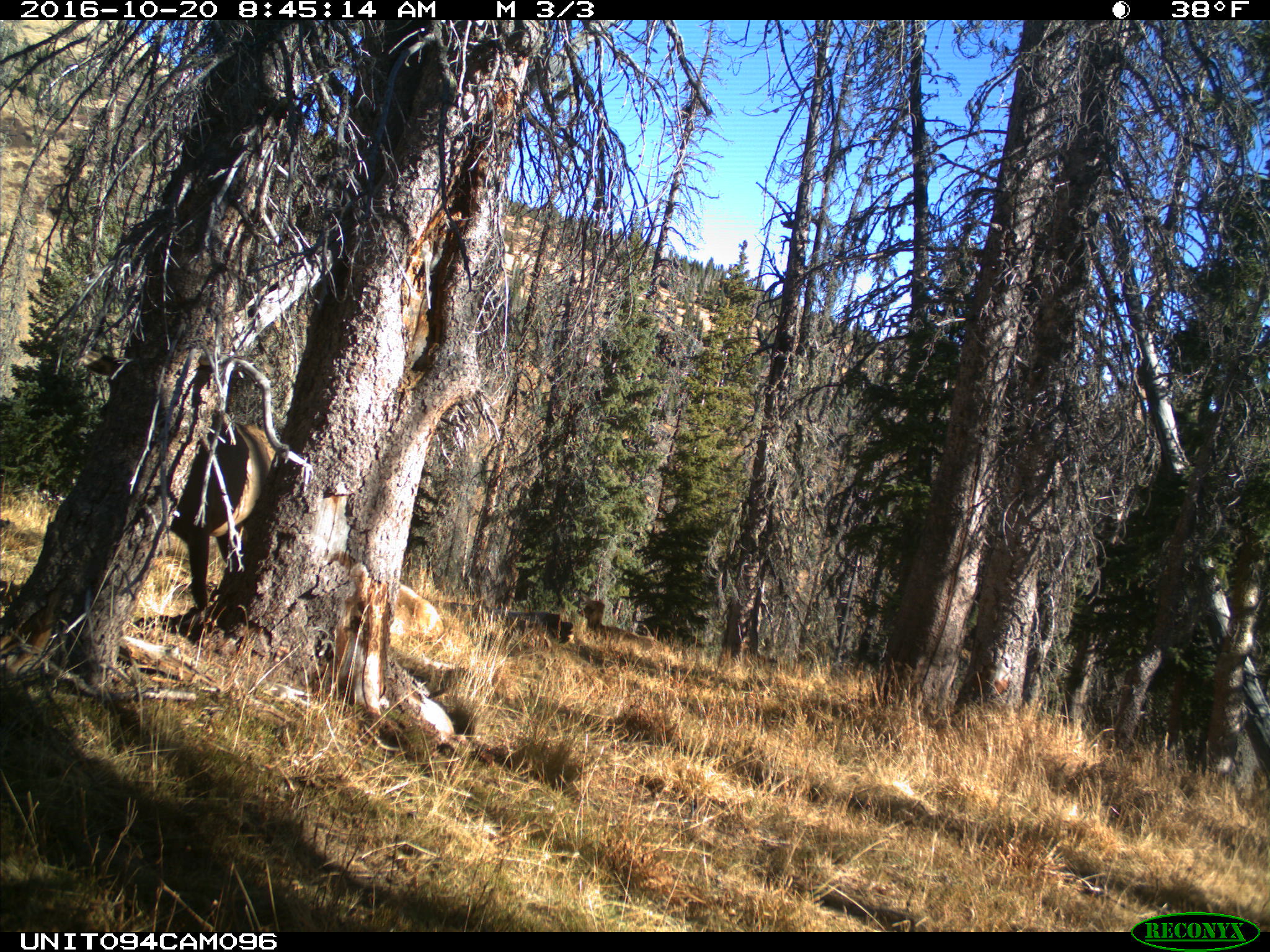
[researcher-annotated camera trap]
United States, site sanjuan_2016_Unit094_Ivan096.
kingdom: Animalia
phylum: Chordata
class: Mammalia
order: Artiodactyla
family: Cervidae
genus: Cervus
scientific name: Cervus elaphus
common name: red deer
Cervus elaphus (red deer).